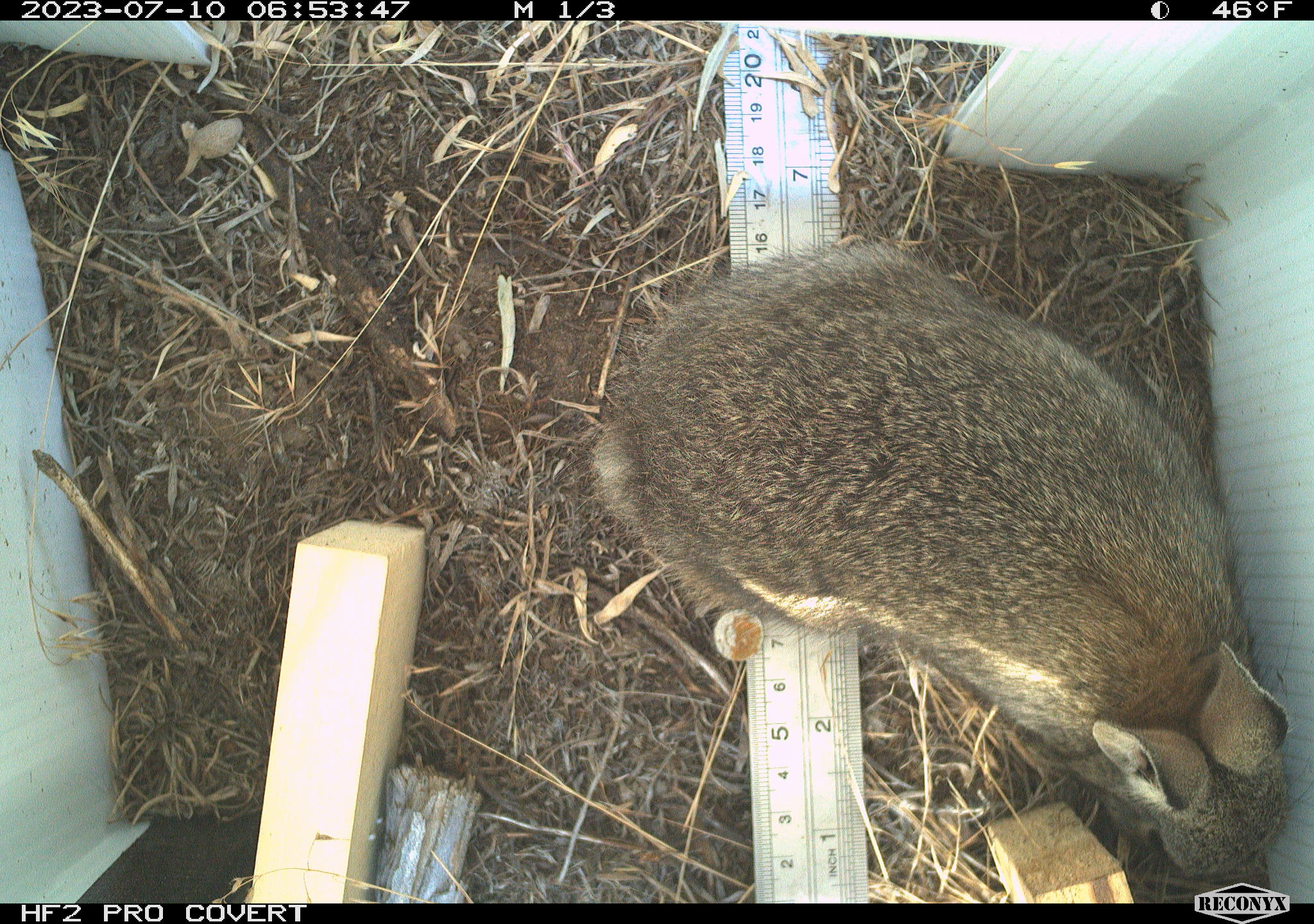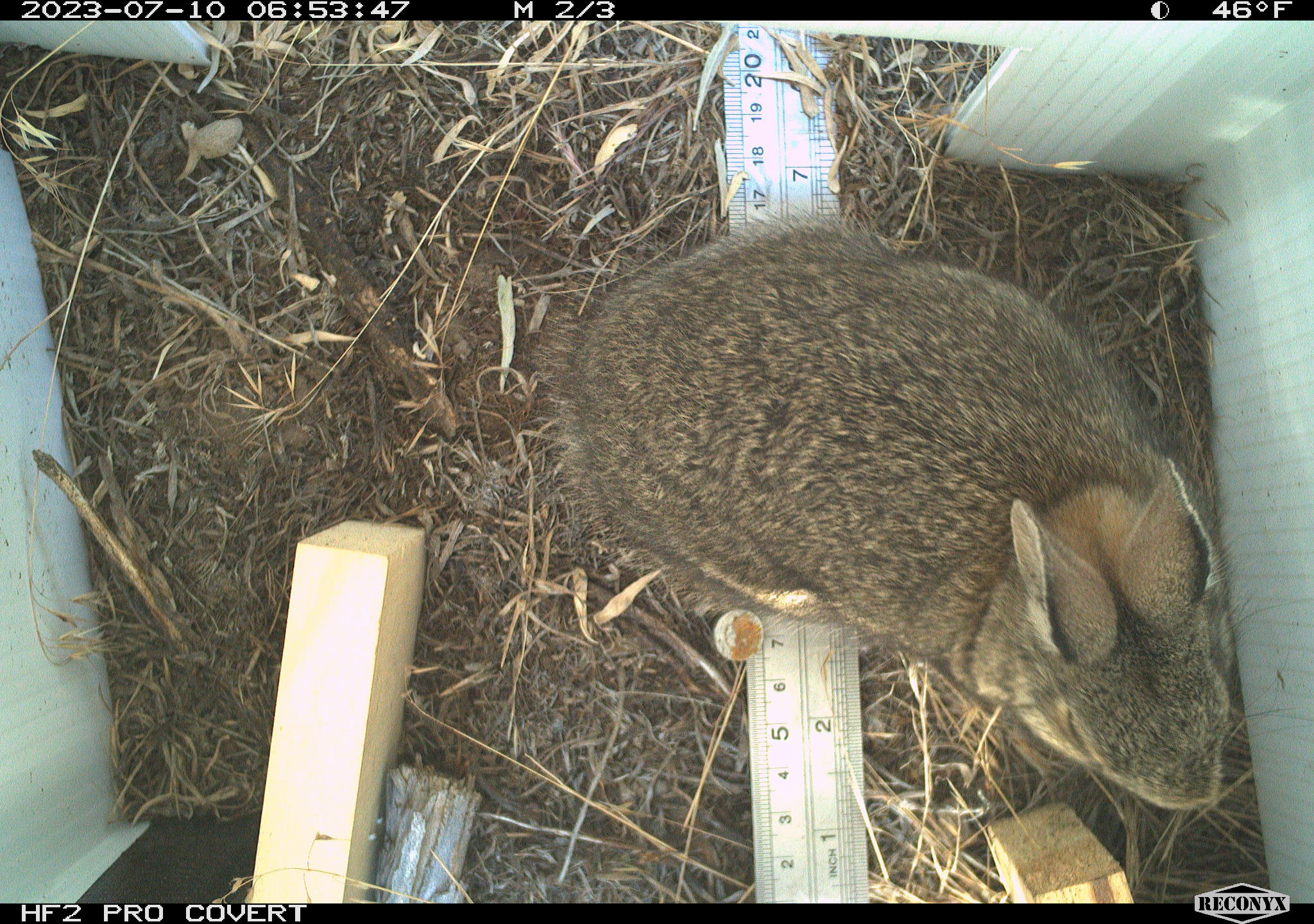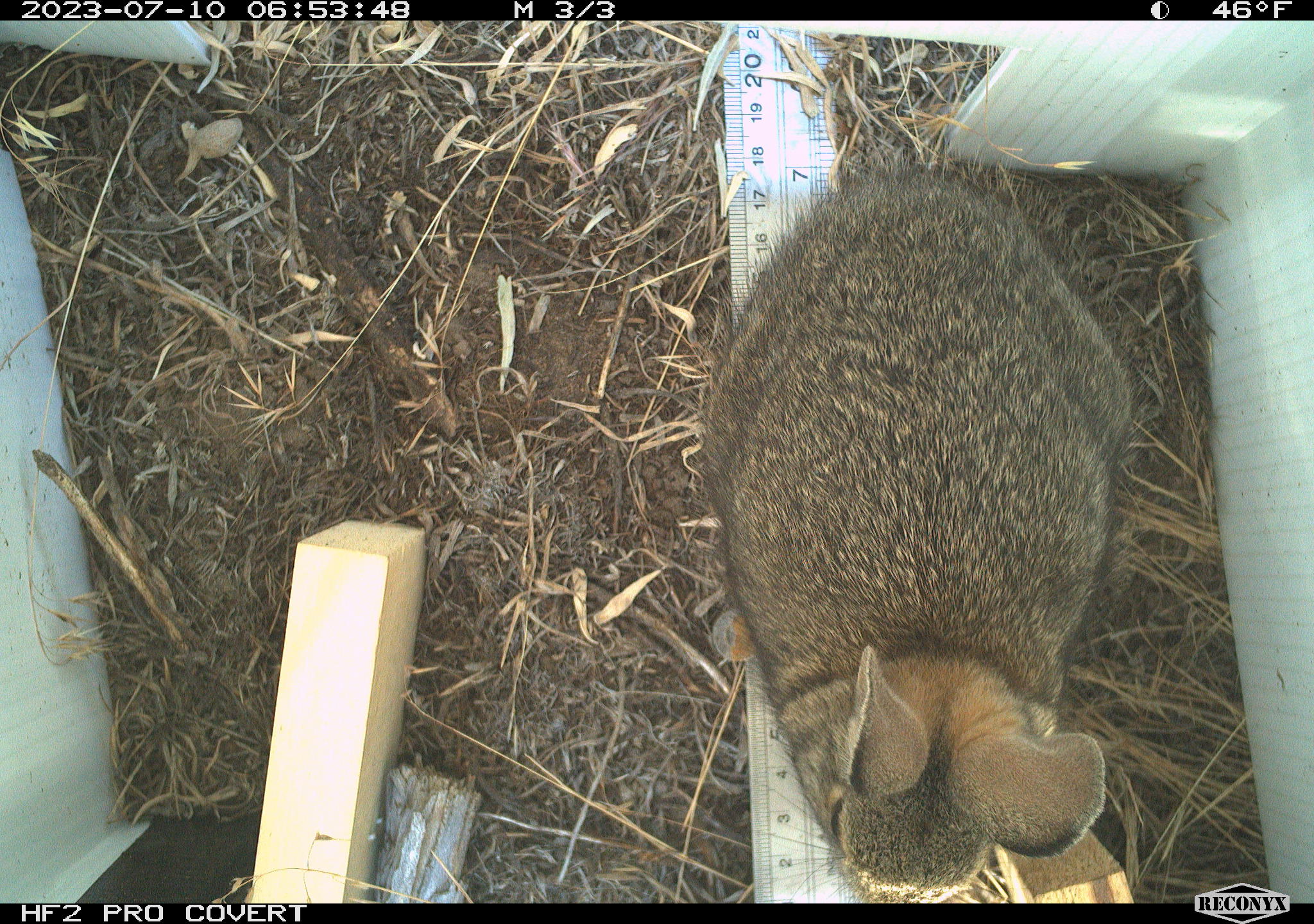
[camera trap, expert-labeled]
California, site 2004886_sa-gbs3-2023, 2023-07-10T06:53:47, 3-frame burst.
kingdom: Animalia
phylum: Chordata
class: Mammalia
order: Lagomorpha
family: Leporidae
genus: Sylvilagus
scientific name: Sylvilagus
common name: cottontail rabbits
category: sylvilagus species